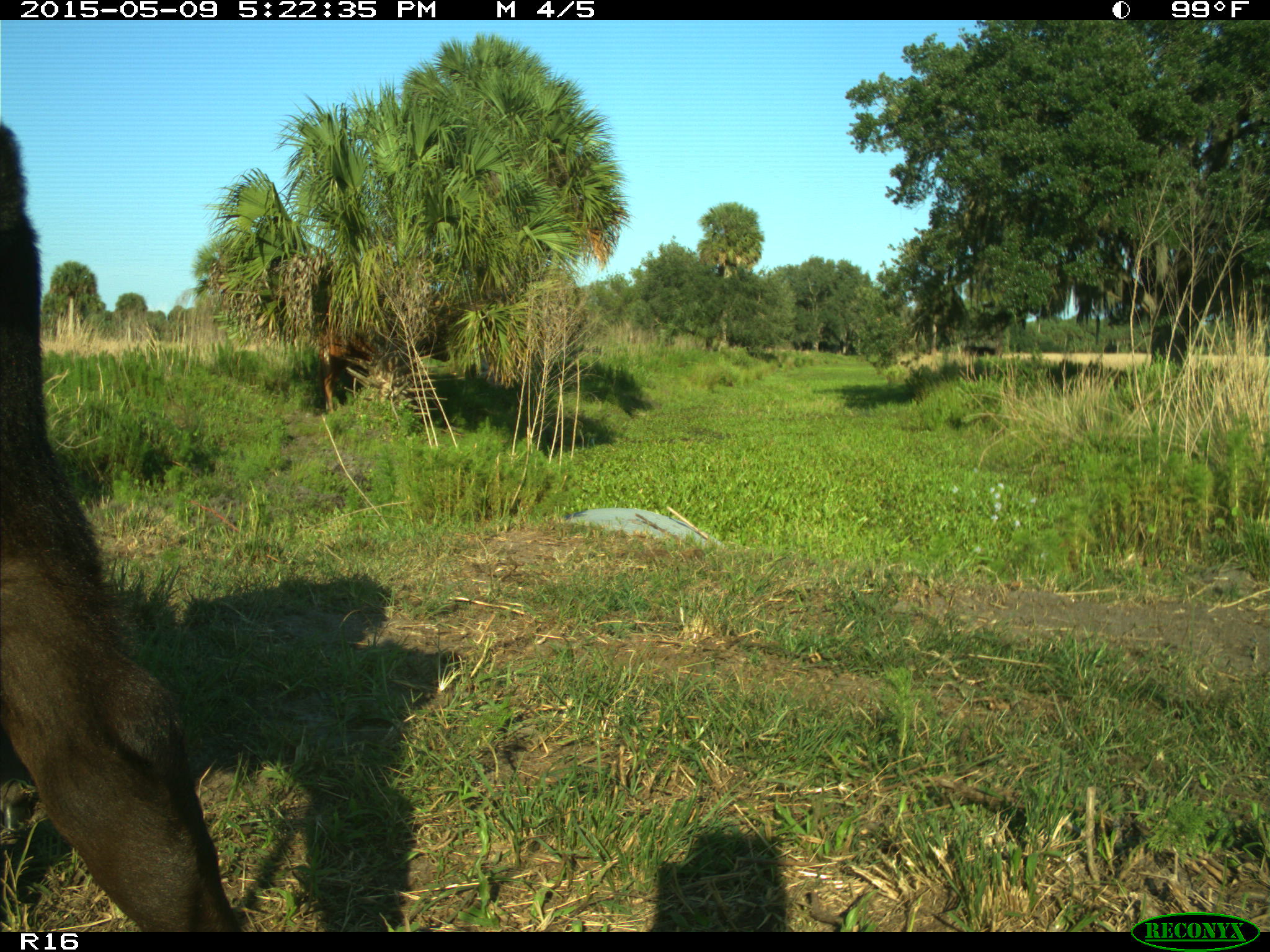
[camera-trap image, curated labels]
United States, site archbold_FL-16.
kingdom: Animalia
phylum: Chordata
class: Mammalia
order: Artiodactyla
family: Bovidae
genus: Bos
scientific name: Bos taurus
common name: domestic cow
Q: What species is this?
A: Bos taurus (domestic cow).